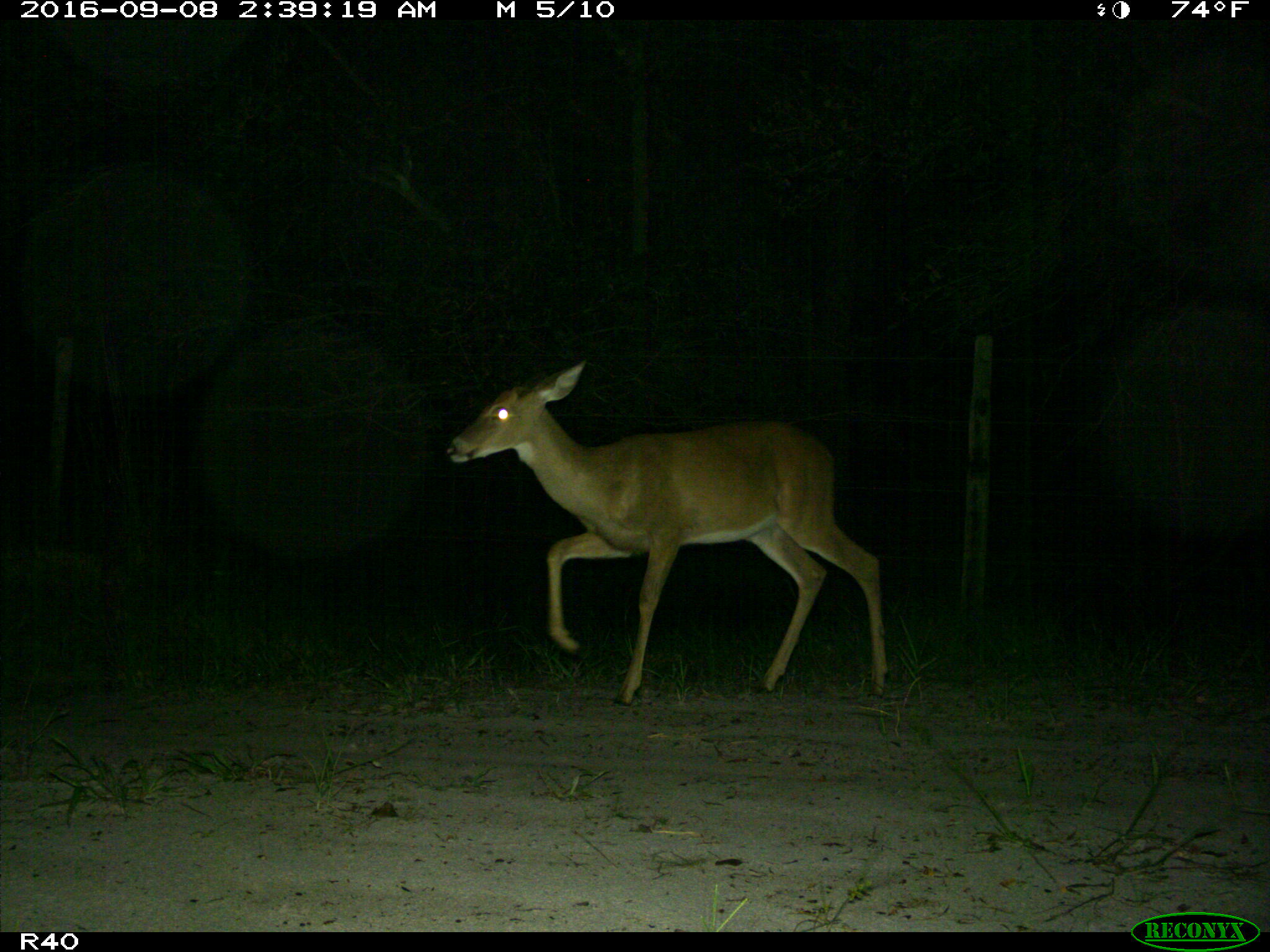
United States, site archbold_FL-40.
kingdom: Animalia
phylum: Chordata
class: Mammalia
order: Artiodactyla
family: Cervidae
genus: Odocoileus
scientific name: Odocoileus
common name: deer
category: unidentified deer